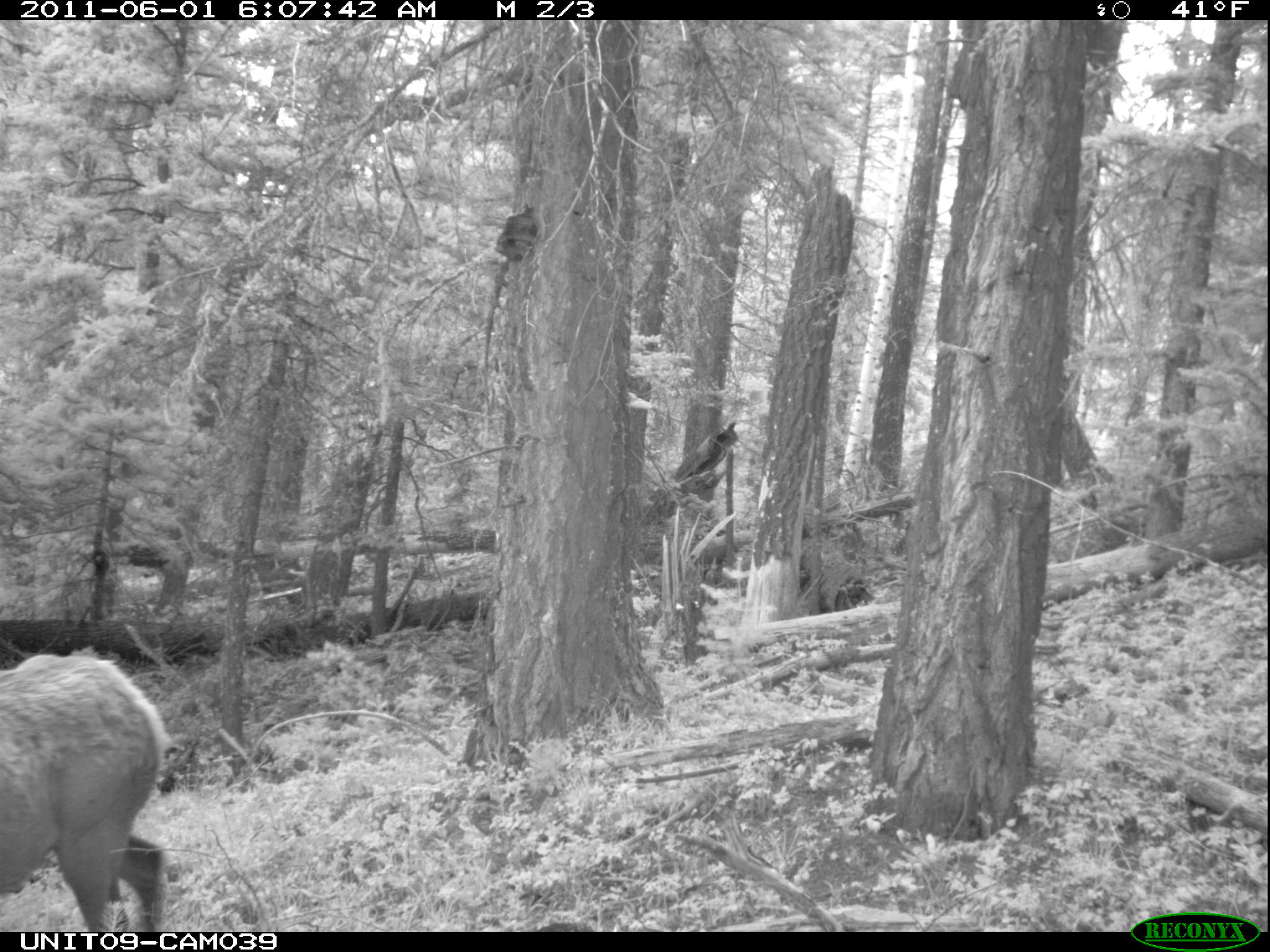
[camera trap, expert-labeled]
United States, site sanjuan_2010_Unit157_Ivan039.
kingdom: Animalia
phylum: Chordata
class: Mammalia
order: Artiodactyla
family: Cervidae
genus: Cervus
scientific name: Cervus elaphus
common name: red deer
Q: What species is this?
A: Cervus elaphus (red deer).